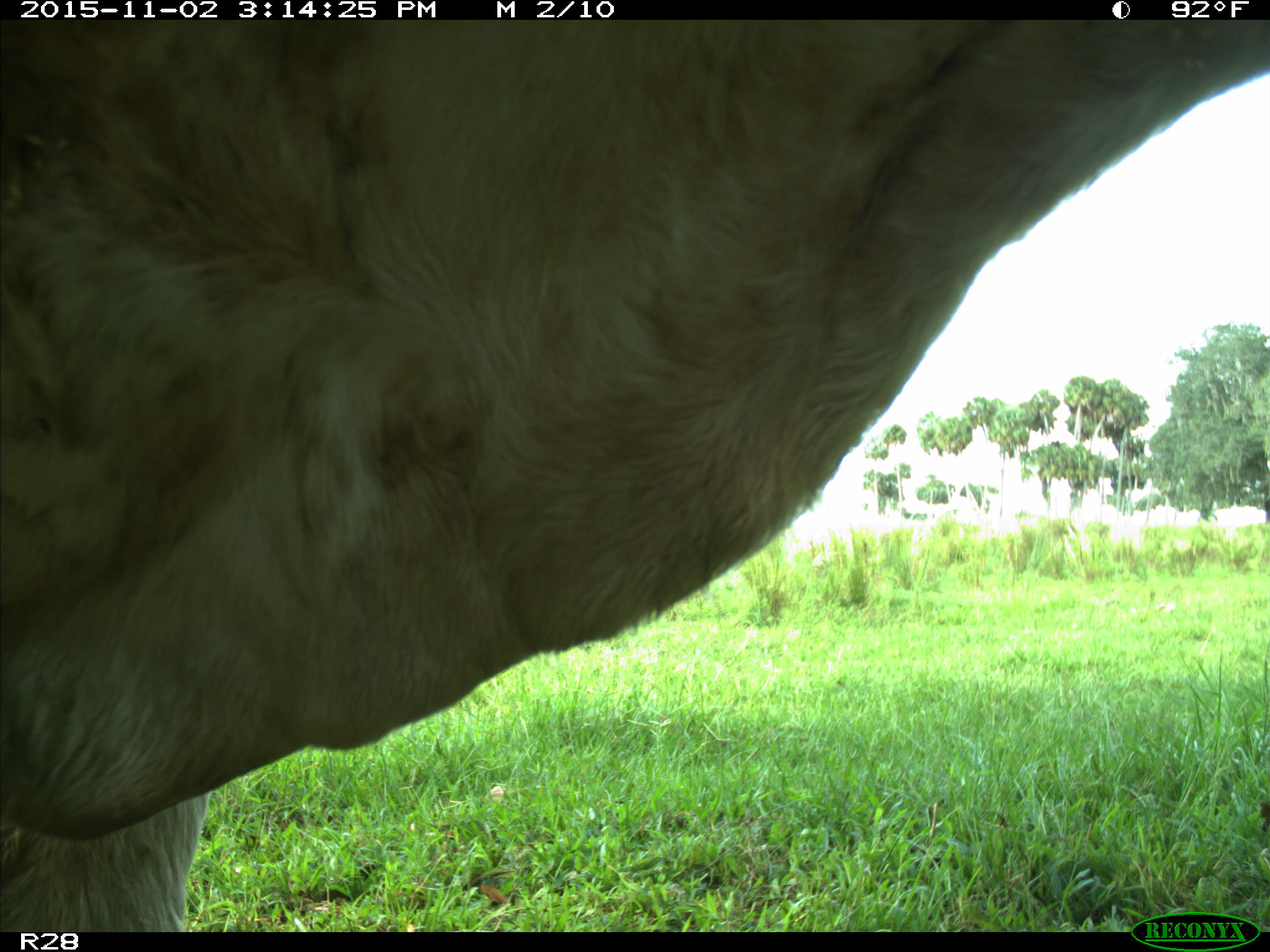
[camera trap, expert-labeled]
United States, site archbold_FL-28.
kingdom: Animalia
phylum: Chordata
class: Mammalia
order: Artiodactyla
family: Bovidae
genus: Bos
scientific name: Bos taurus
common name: domestic cow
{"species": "Bos taurus (domestic cow)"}